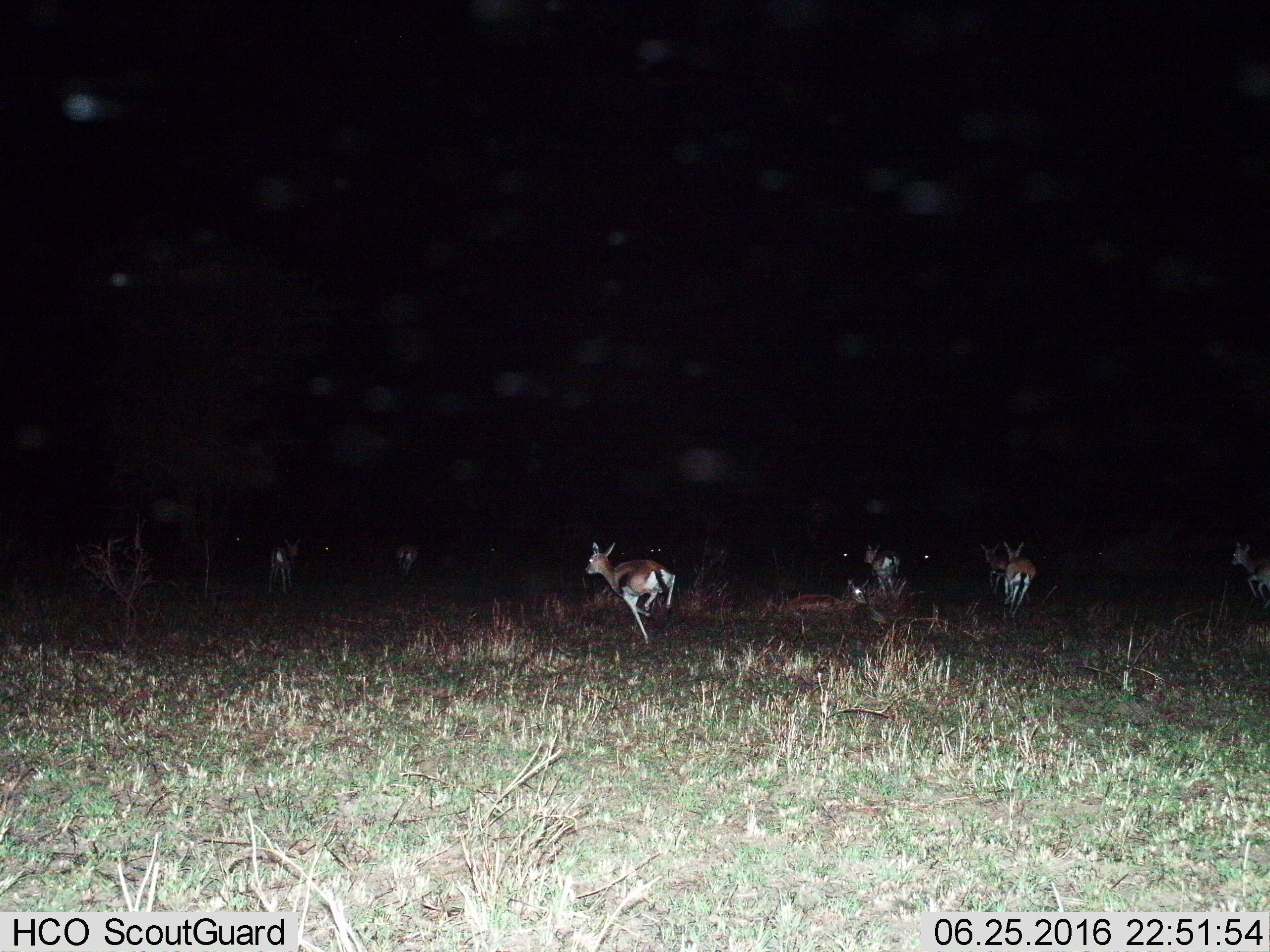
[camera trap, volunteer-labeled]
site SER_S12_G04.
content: unidentified animal